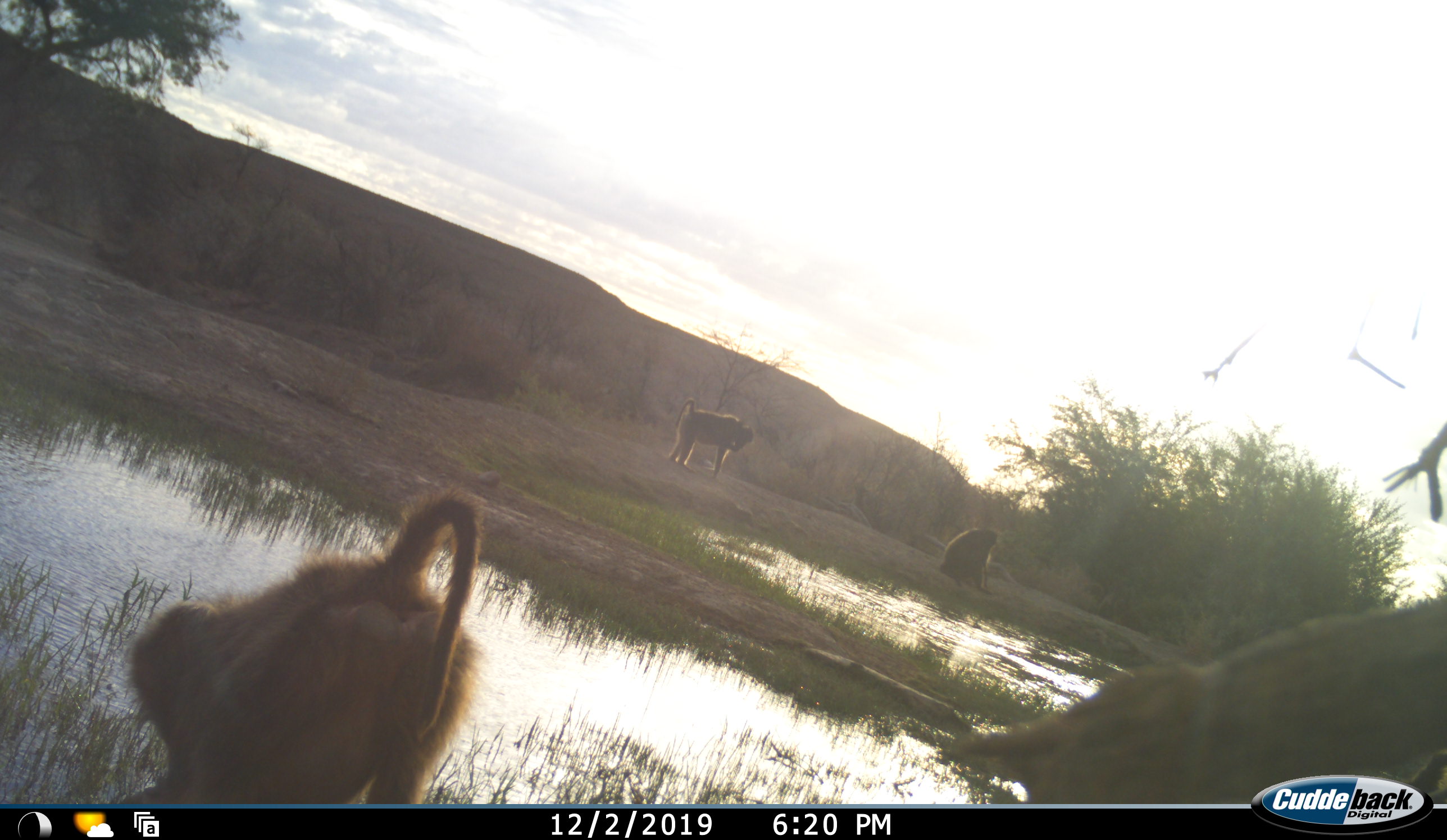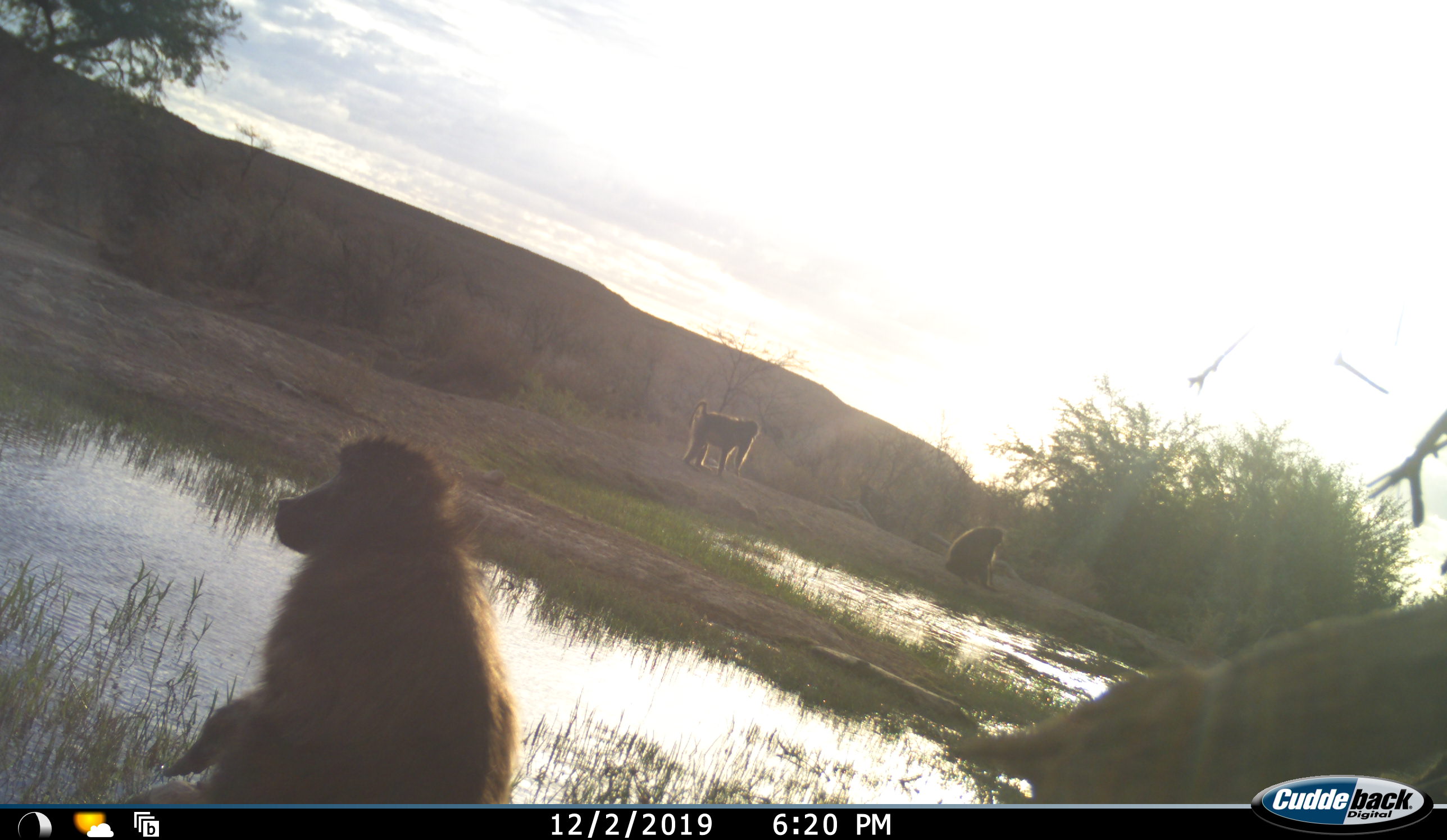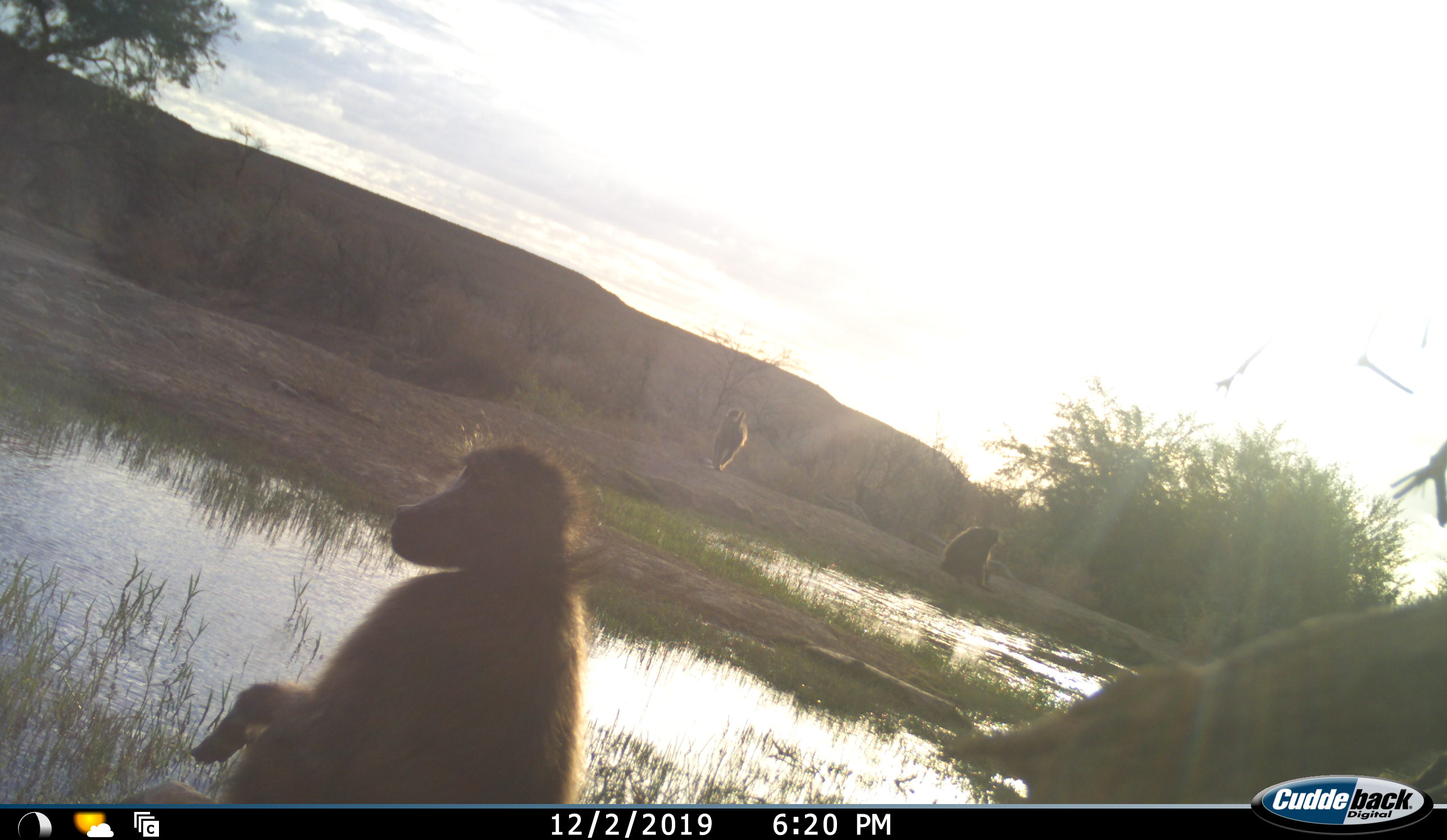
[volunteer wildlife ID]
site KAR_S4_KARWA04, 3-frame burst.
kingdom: Animalia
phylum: Chordata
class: Mammalia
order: Primates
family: Cercopithecidae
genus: Papio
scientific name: Papio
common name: baboon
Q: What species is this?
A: Baboon (Papio).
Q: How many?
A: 3.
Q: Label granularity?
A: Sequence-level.